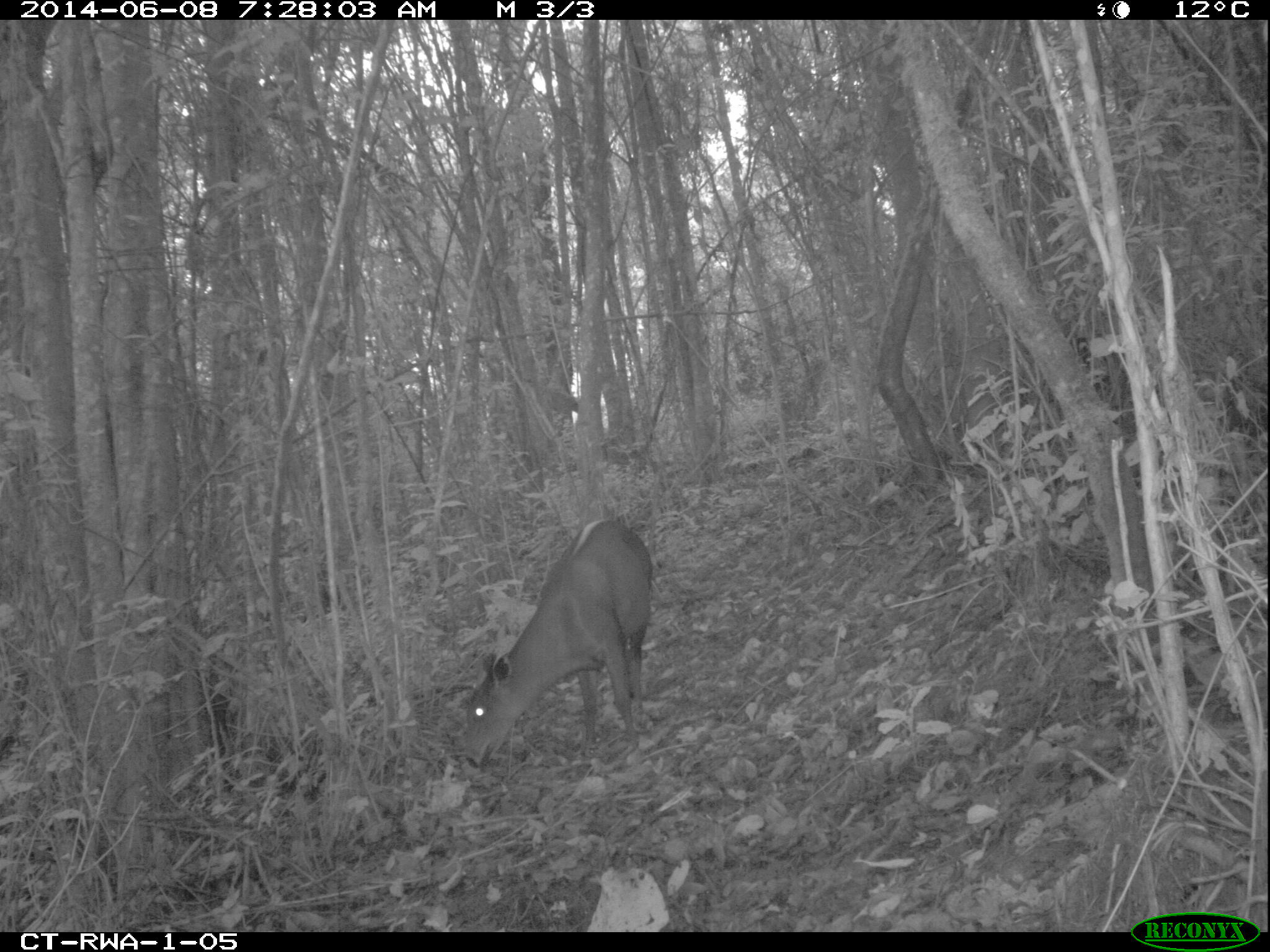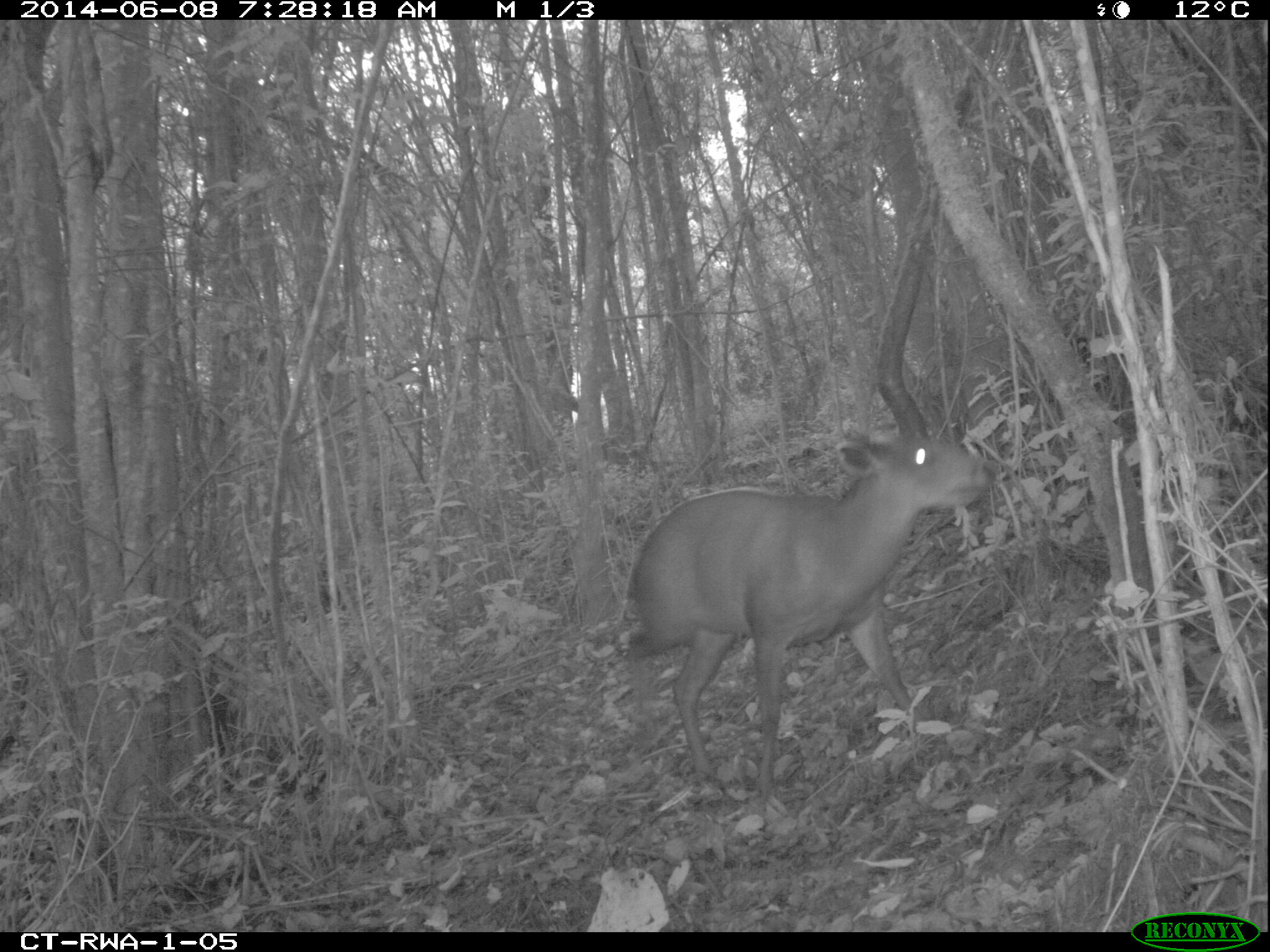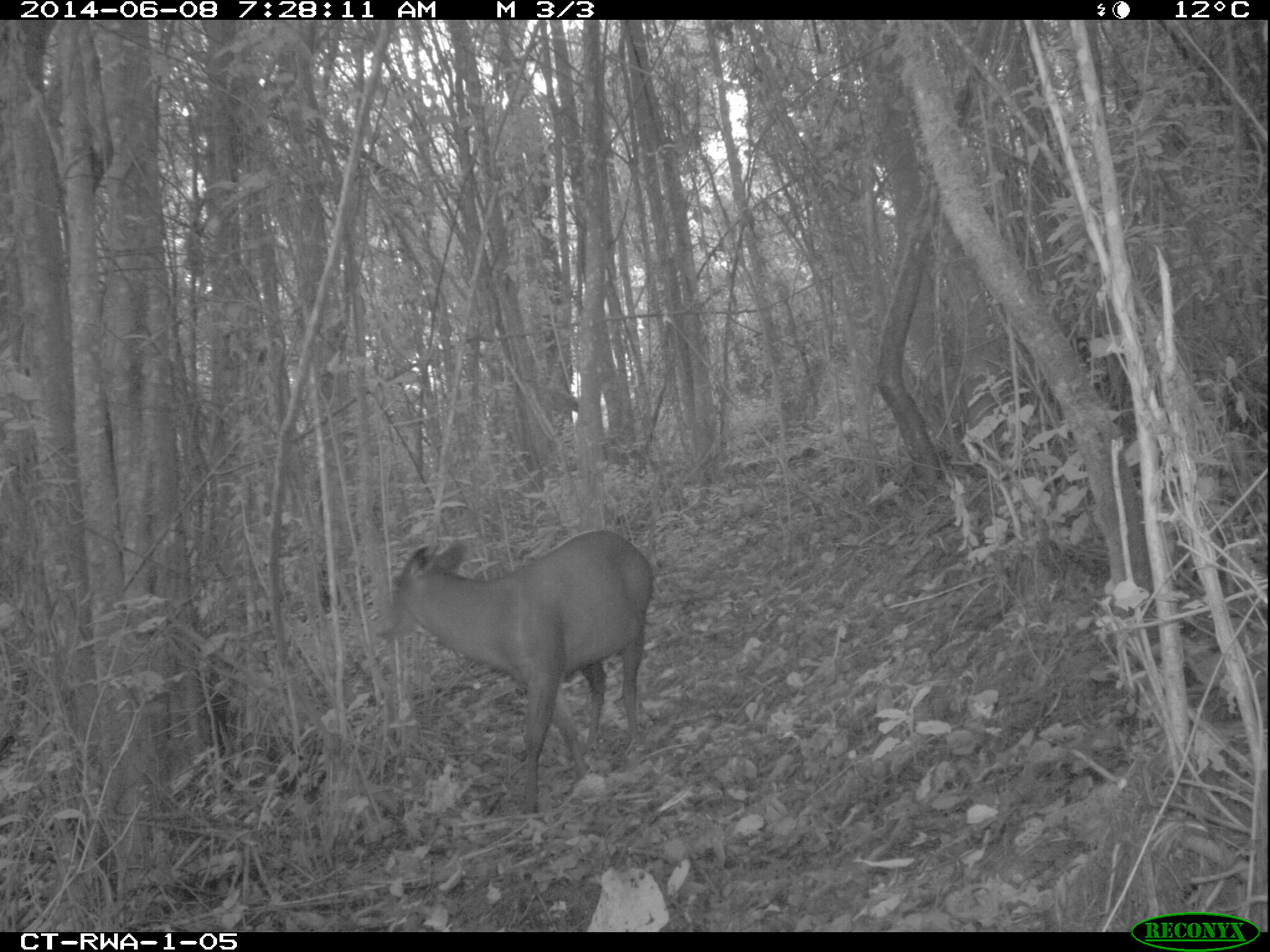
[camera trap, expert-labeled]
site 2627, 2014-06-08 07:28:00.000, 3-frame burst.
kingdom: Animalia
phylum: Chordata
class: Mammalia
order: Artiodactyla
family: Bovidae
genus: Cephalophus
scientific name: Cephalophus silvicultor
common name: light-backed duiker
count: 1